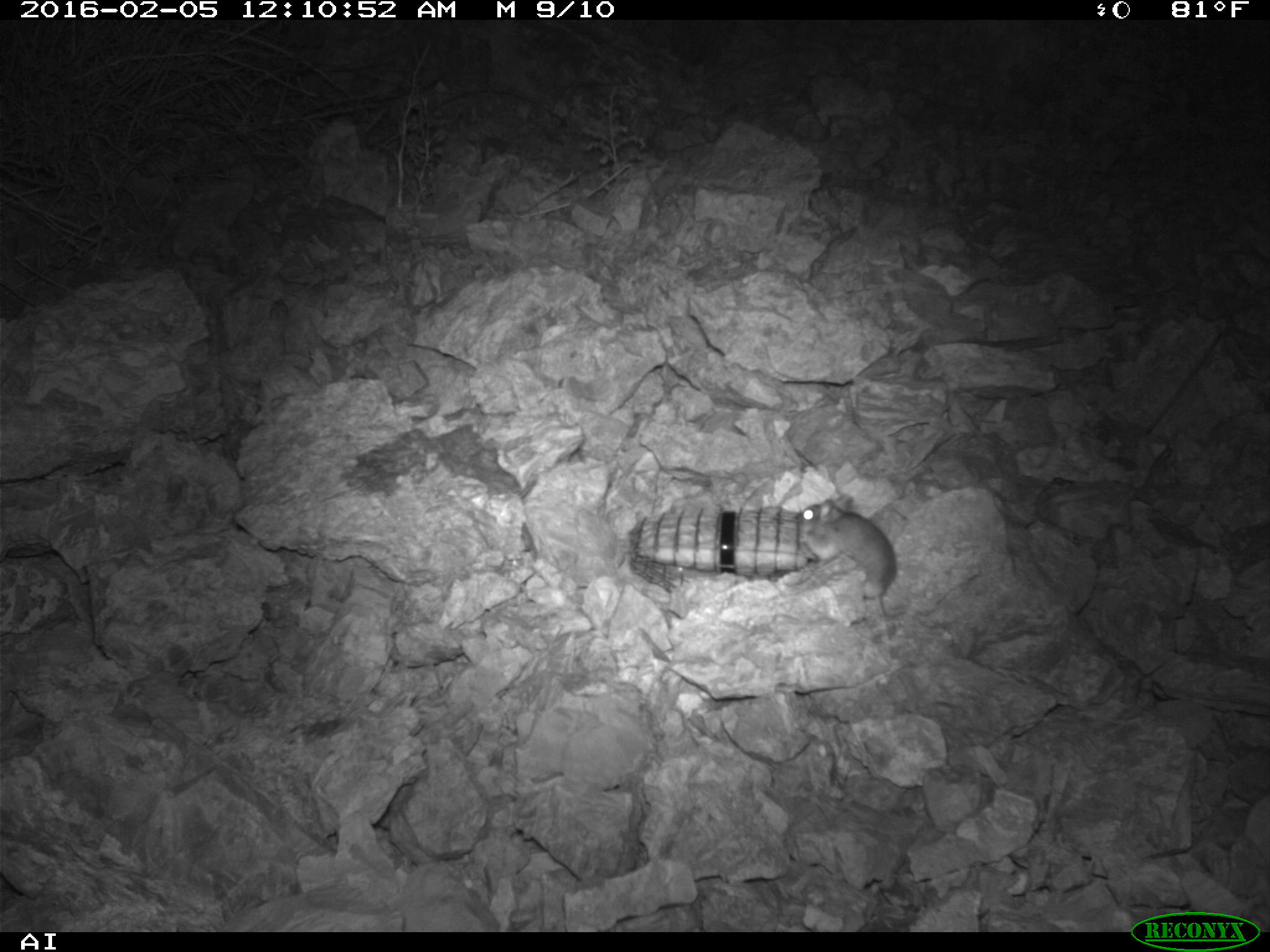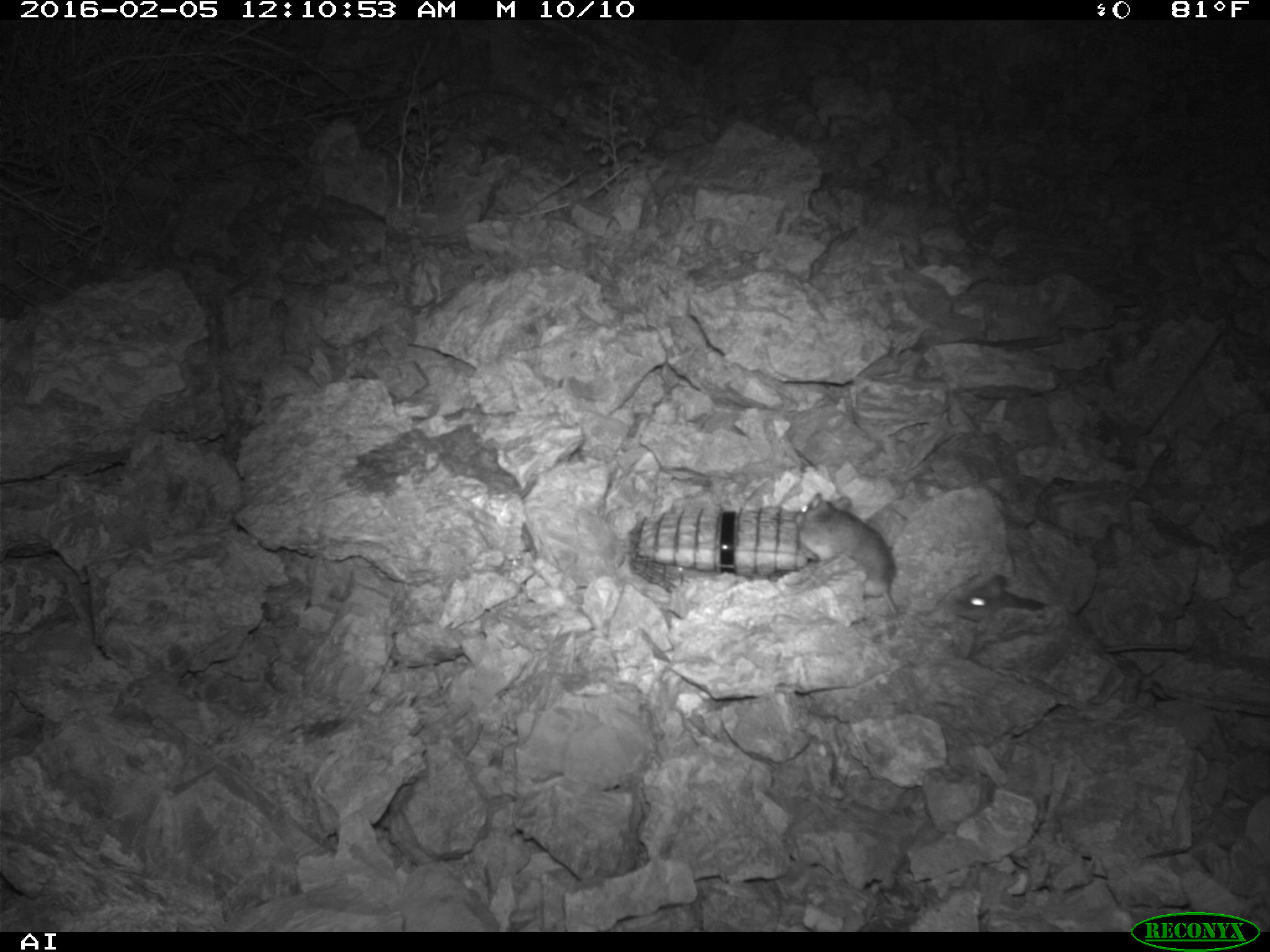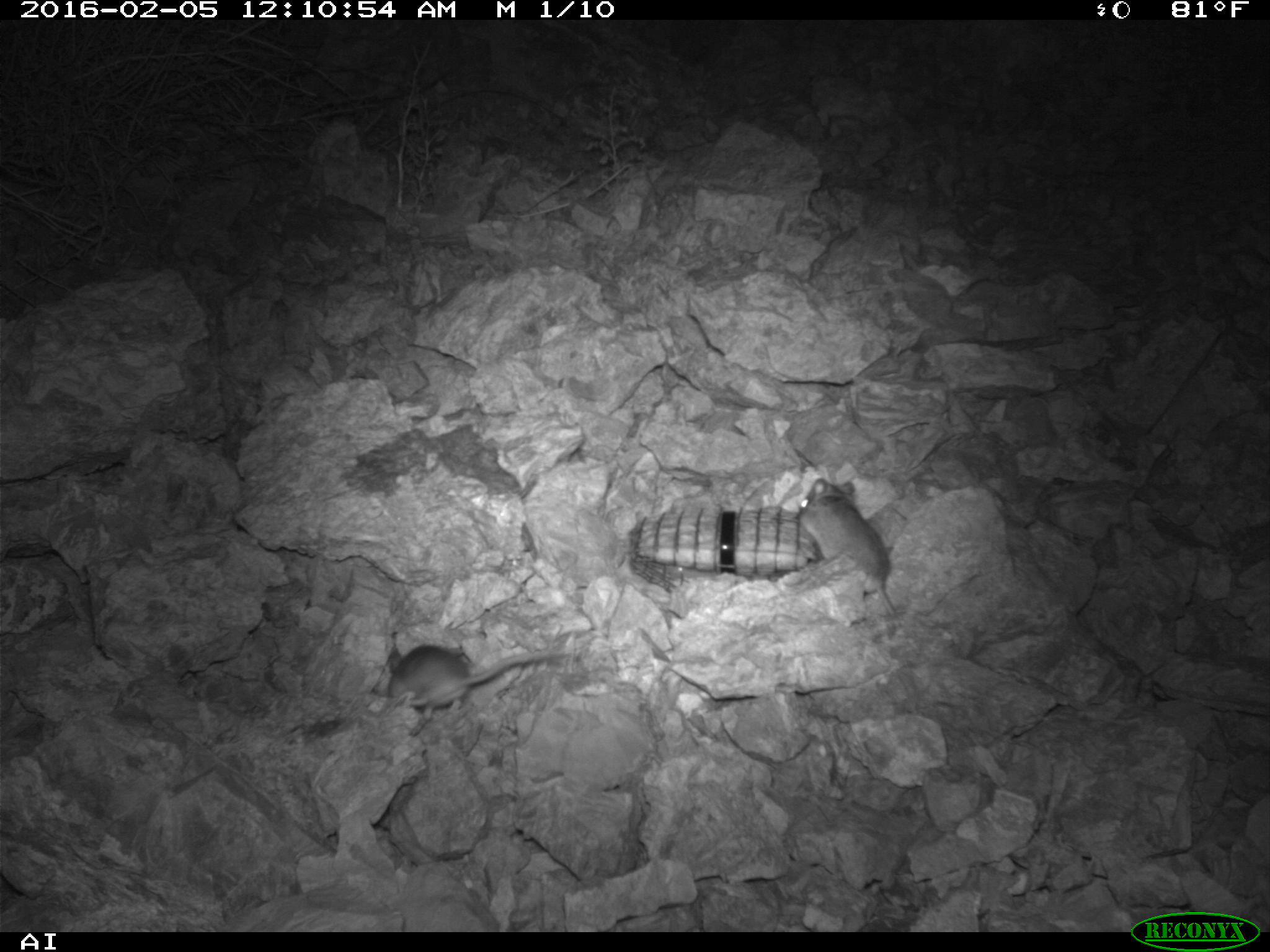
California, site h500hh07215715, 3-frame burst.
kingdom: Animalia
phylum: Chordata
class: Mammalia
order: Rodentia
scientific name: Rodentia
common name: rodent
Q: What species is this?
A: Rodent (Rodentia).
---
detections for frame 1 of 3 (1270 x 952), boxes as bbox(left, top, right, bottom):
rodent: bbox(799, 492, 897, 616)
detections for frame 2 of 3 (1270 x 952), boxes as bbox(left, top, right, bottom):
rodent: bbox(937, 571, 1191, 659); bbox(794, 491, 898, 617)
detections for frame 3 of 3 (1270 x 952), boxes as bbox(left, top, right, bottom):
rodent: bbox(388, 643, 574, 721); bbox(798, 477, 897, 616)